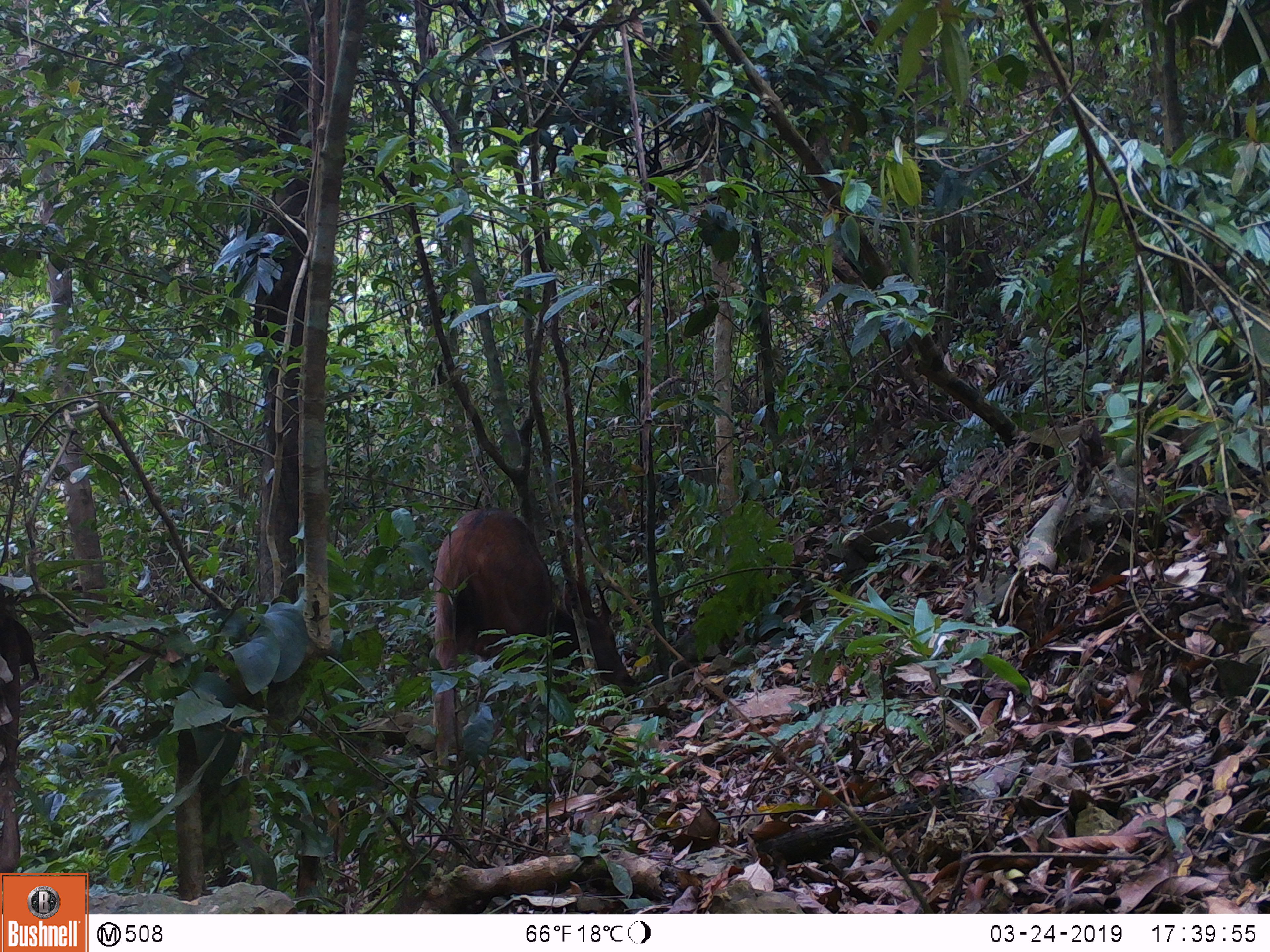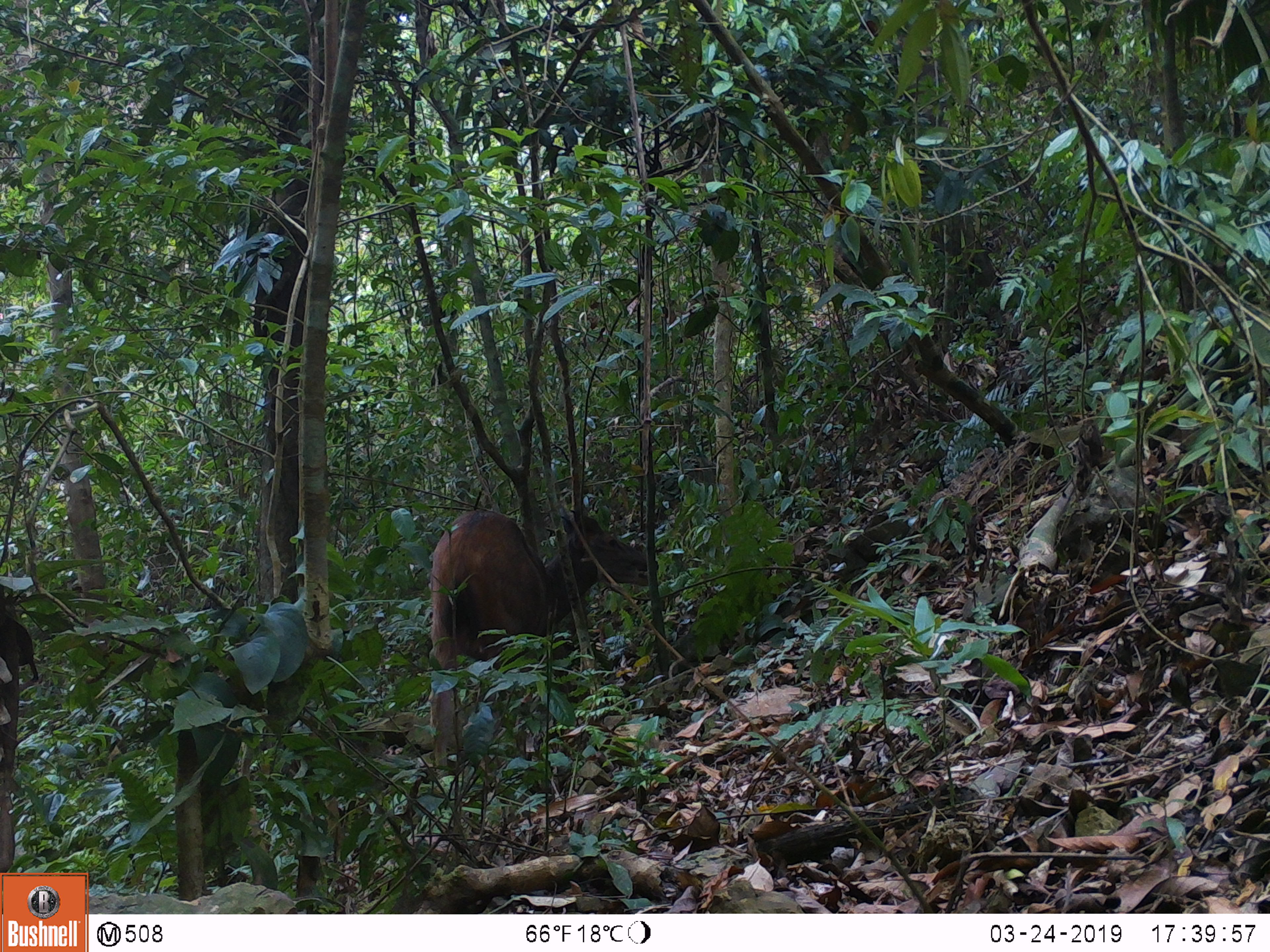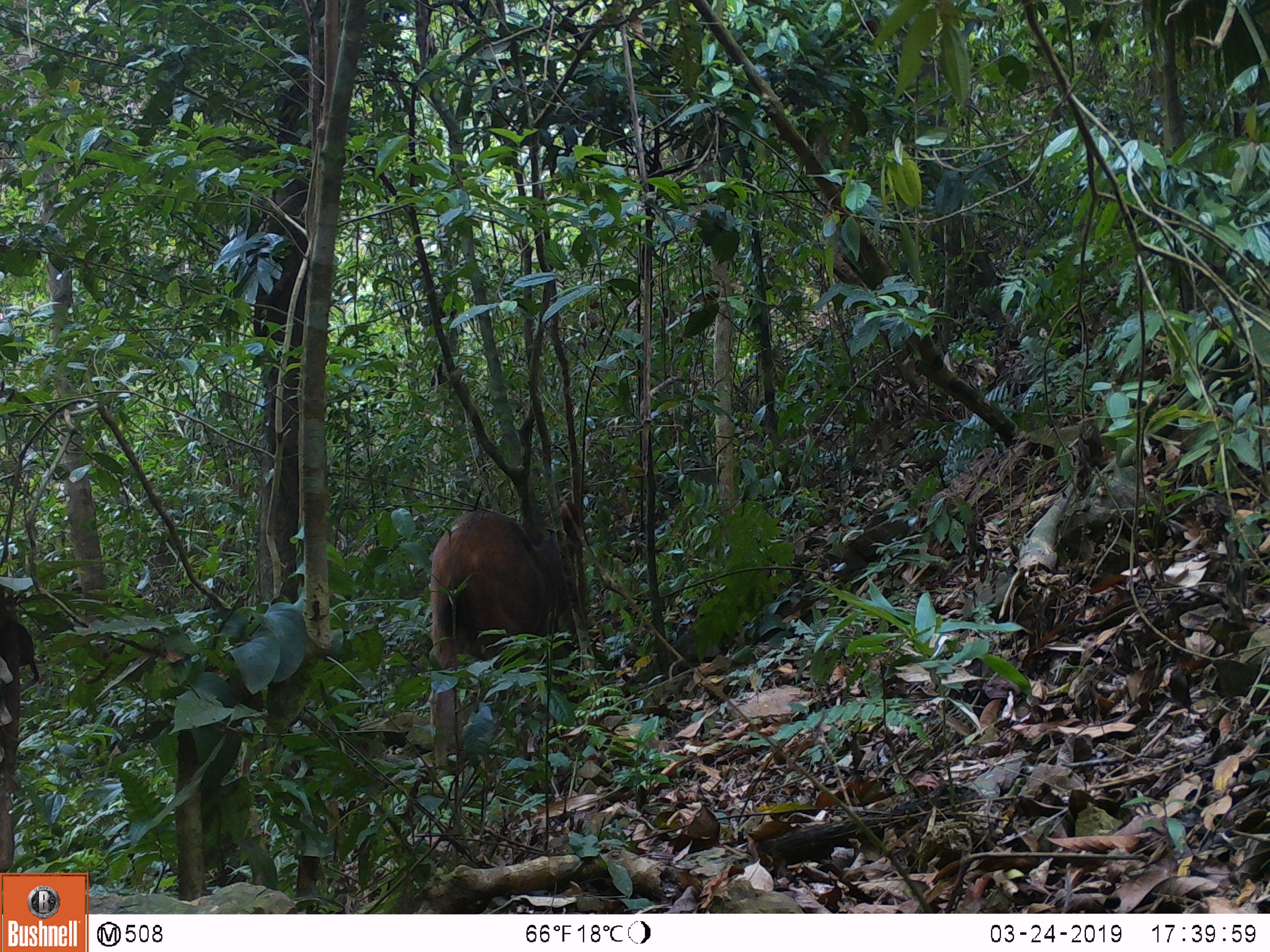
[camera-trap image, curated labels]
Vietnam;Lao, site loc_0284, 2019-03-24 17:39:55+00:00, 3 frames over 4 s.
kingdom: Animalia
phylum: Chordata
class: Mammalia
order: Artiodactyla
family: Cervidae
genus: Rusa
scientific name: Rusa unicolor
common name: sambar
Sambar (Rusa unicolor). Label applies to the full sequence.